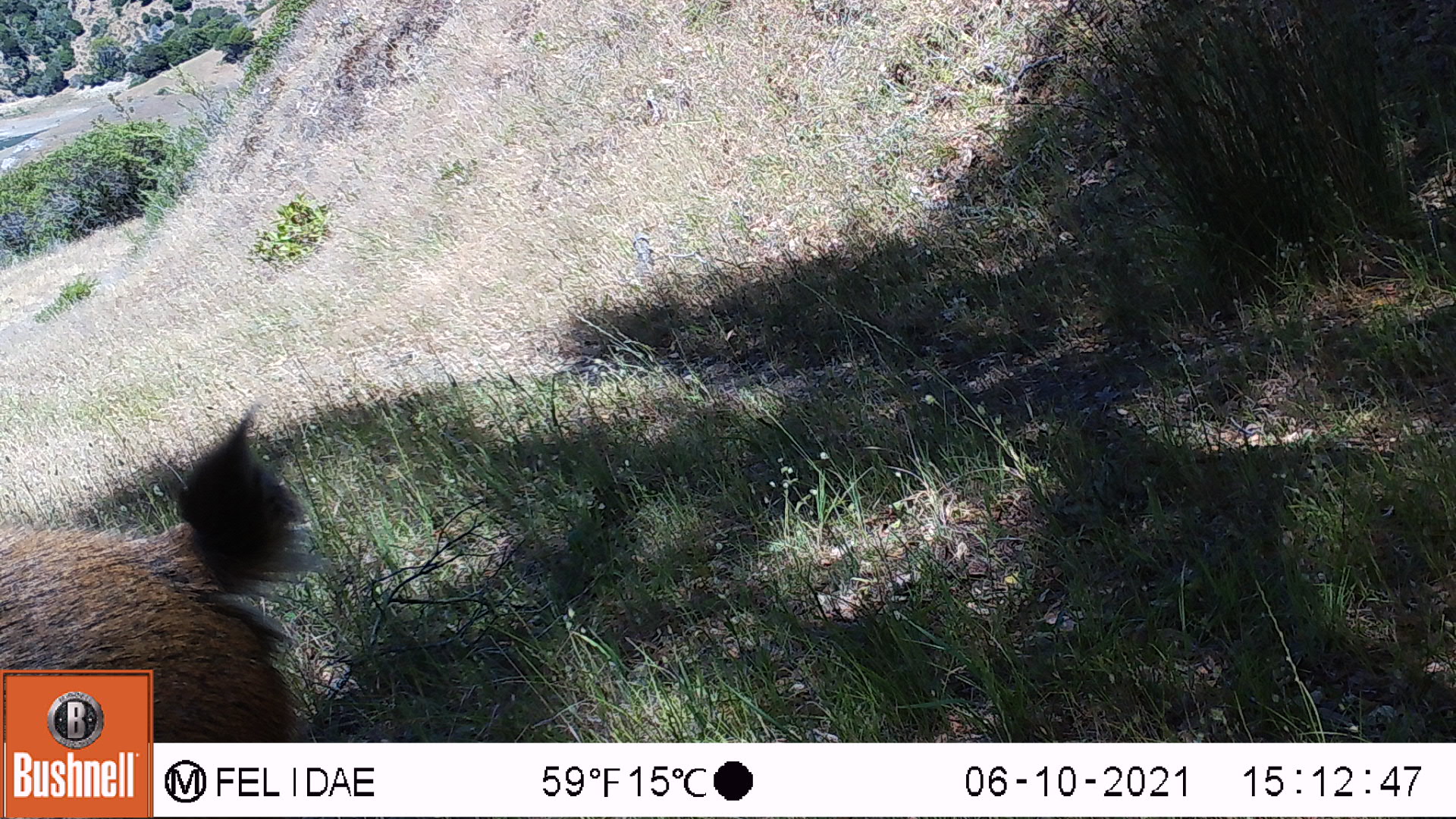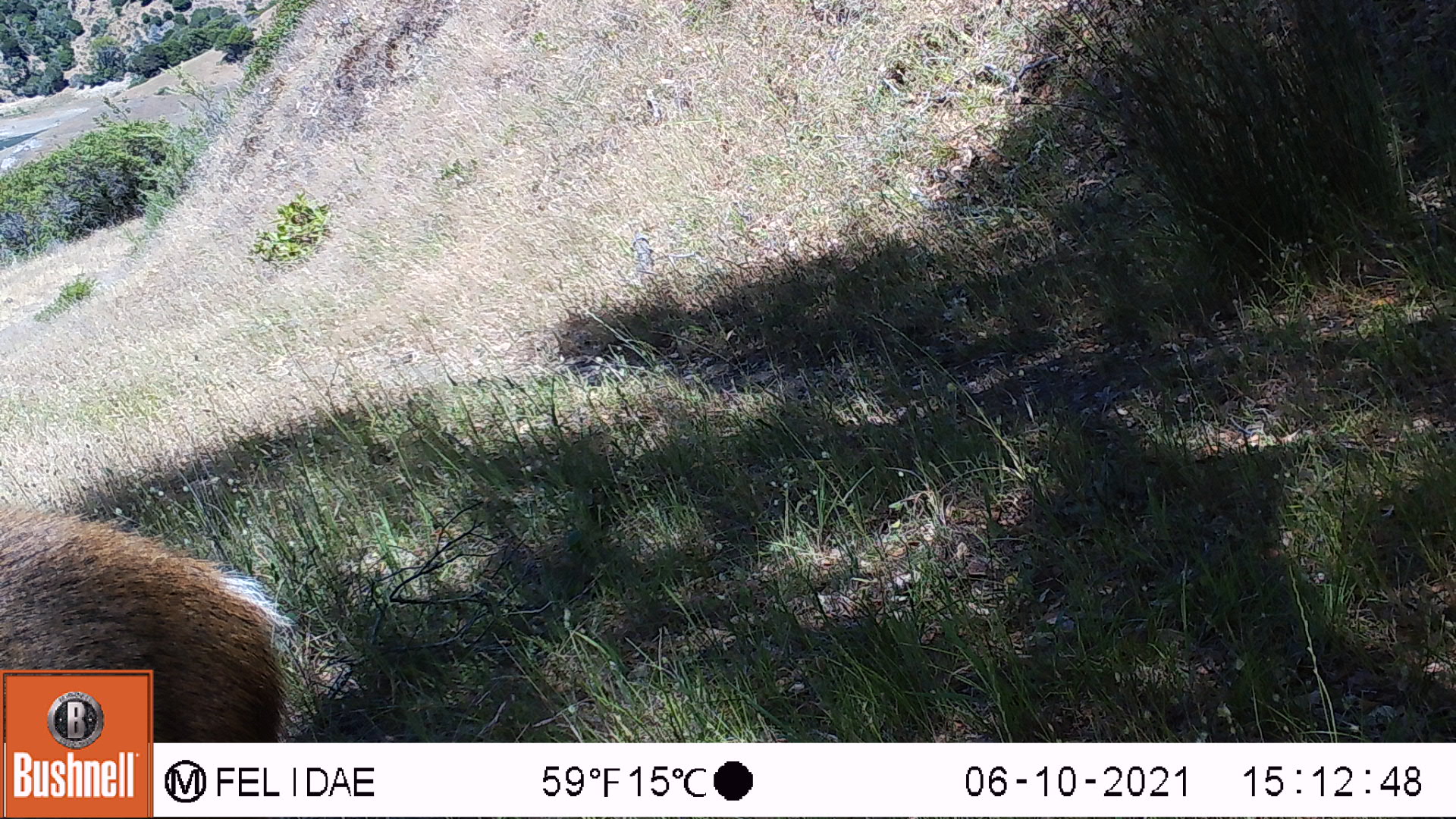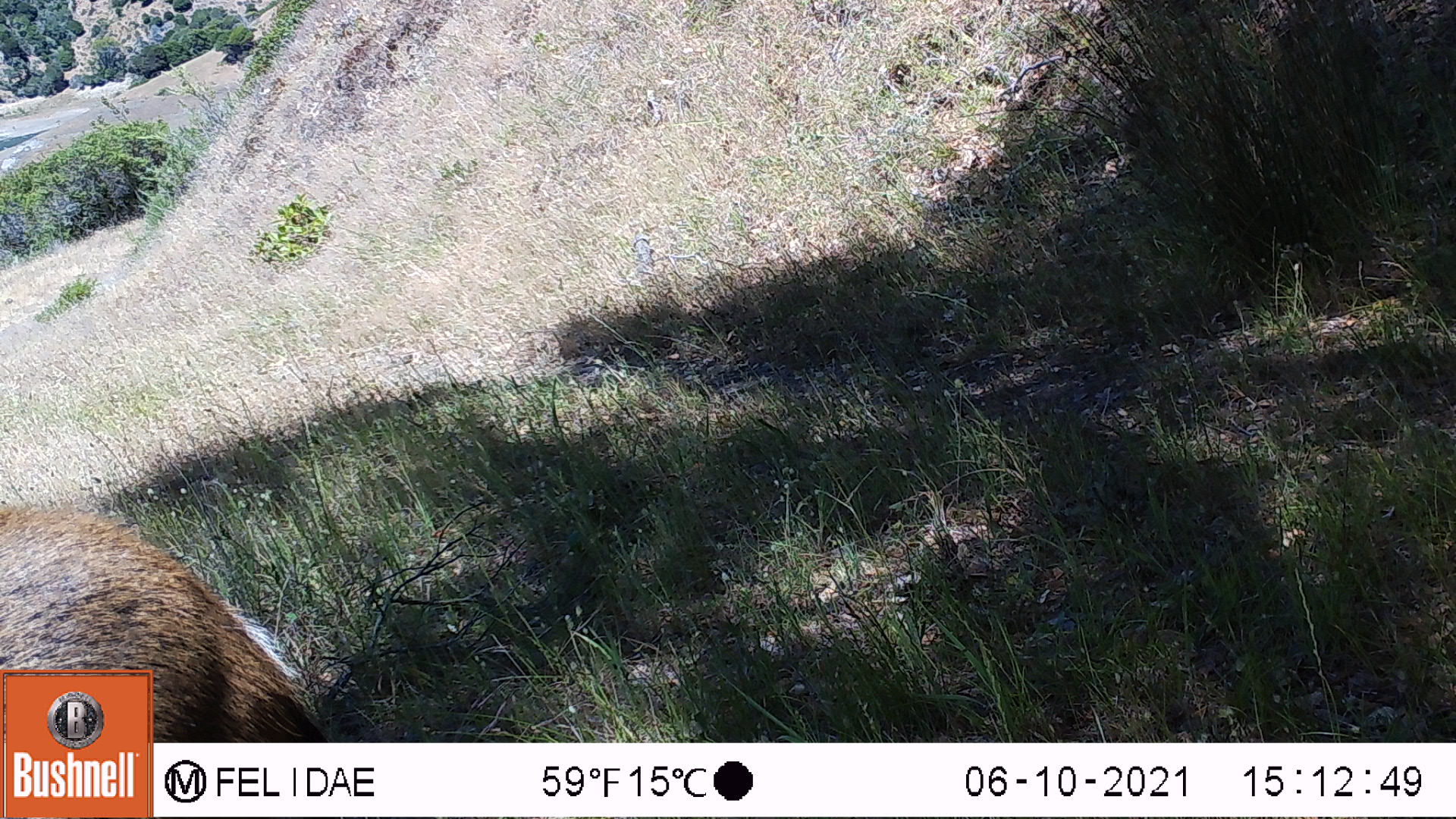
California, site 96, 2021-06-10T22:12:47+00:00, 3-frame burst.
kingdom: Animalia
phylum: Chordata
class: Mammalia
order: Artiodactyla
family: Cervidae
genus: Odocoileus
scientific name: Odocoileus hemionus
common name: mule deer